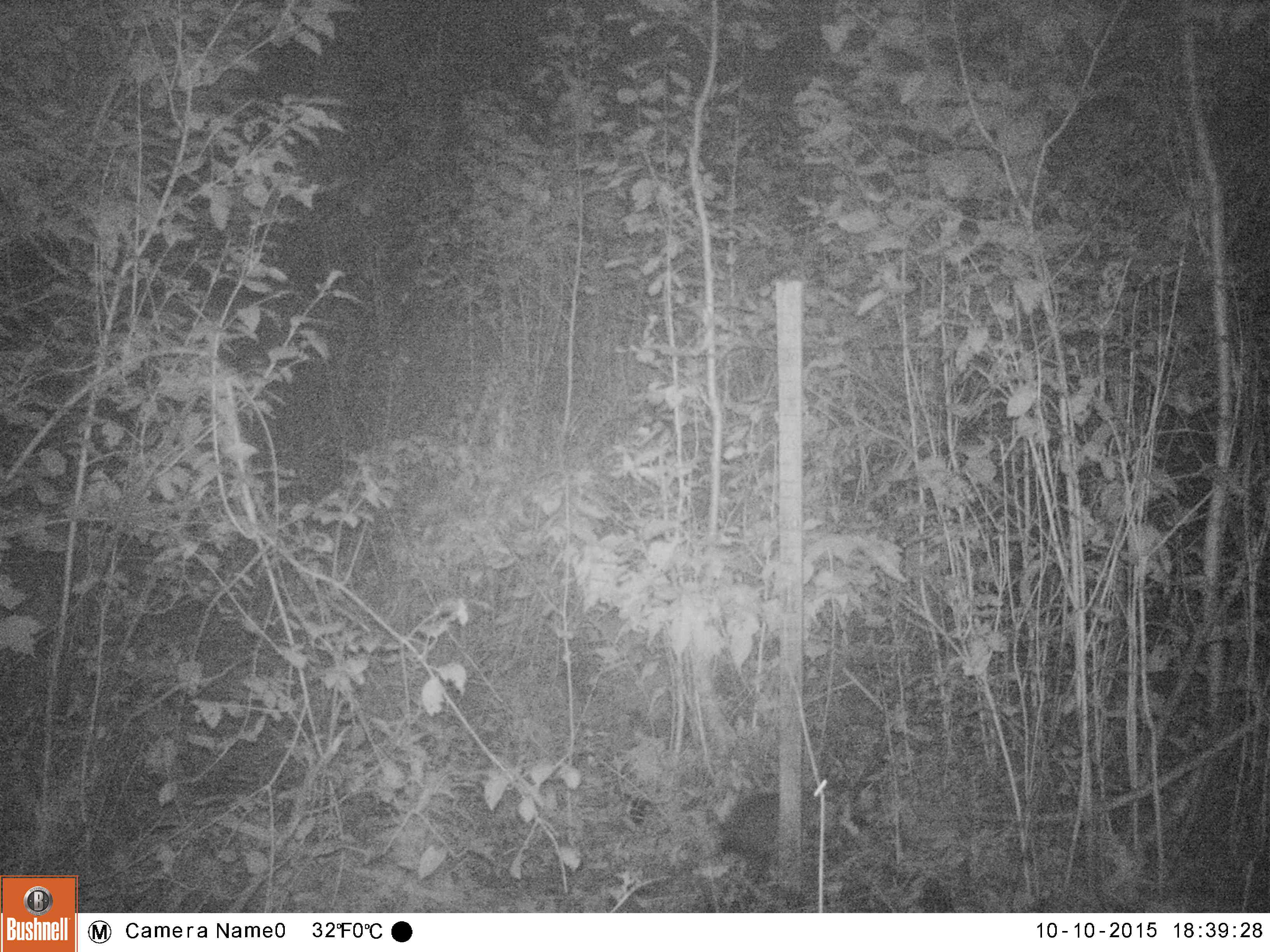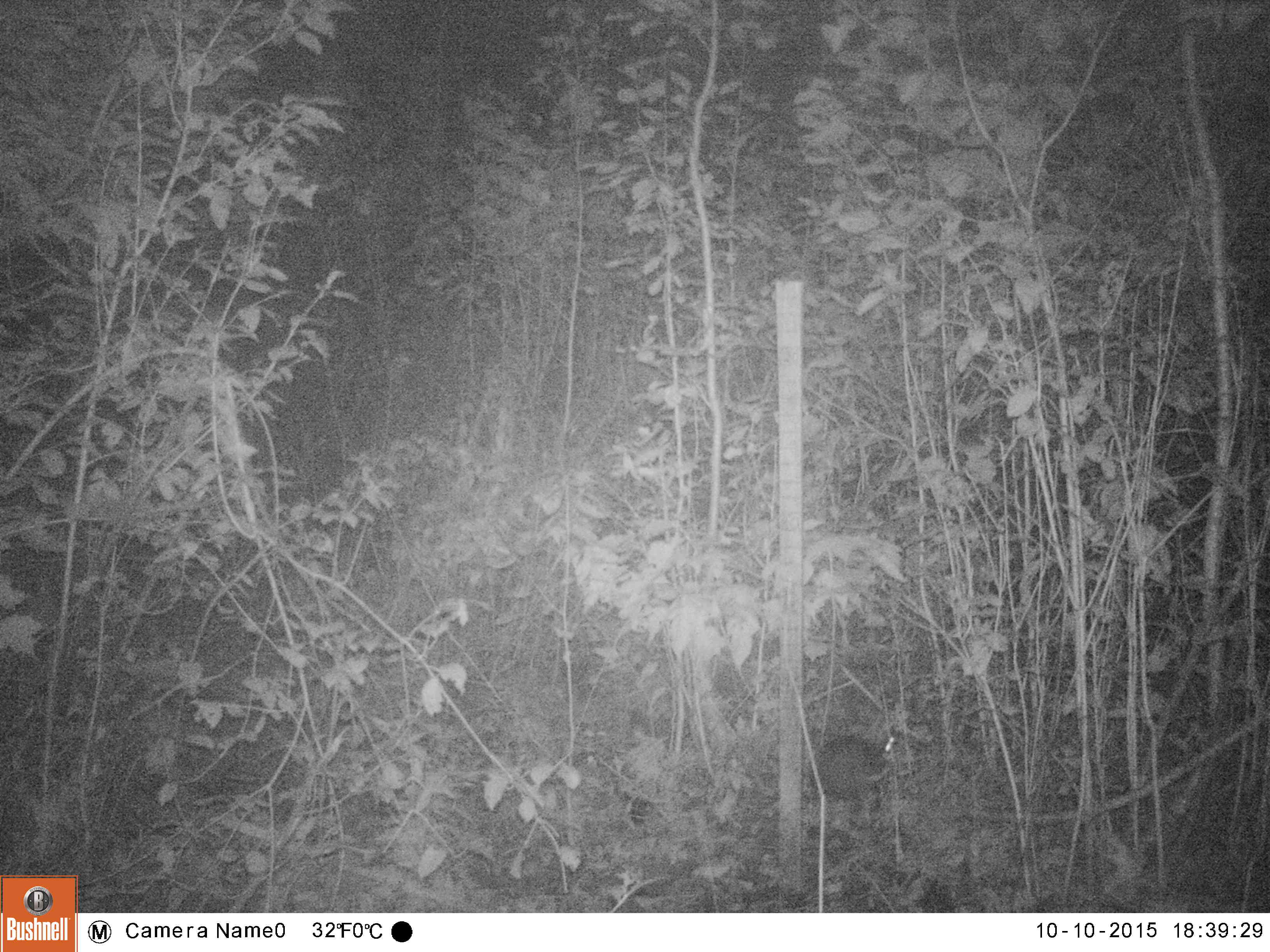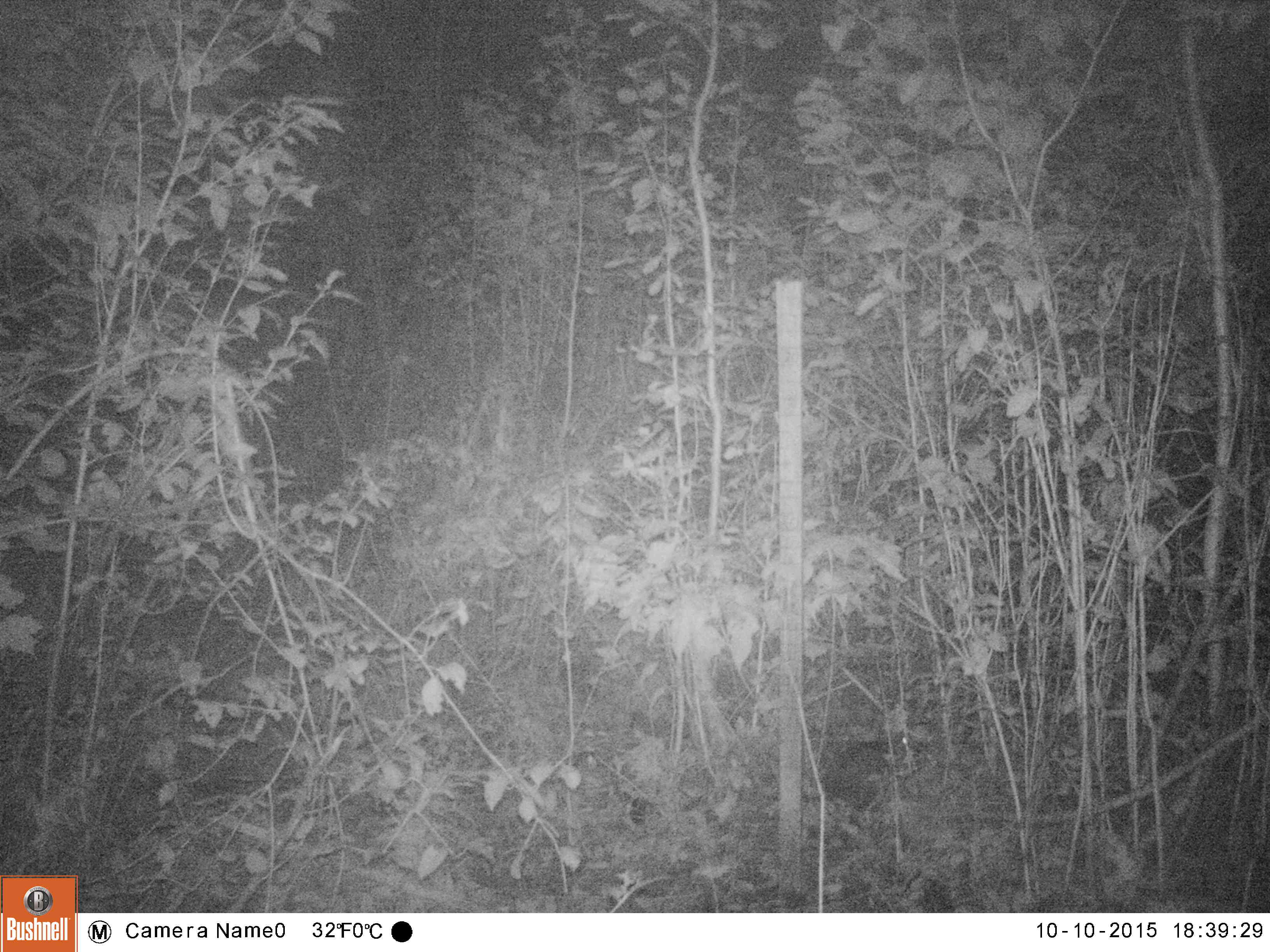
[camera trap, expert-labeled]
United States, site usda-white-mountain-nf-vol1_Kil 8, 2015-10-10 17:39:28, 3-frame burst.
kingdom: Animalia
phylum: Chordata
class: Mammalia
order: Lagomorpha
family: Leporidae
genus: Lepus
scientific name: Lepus americanus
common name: snowshoe hare